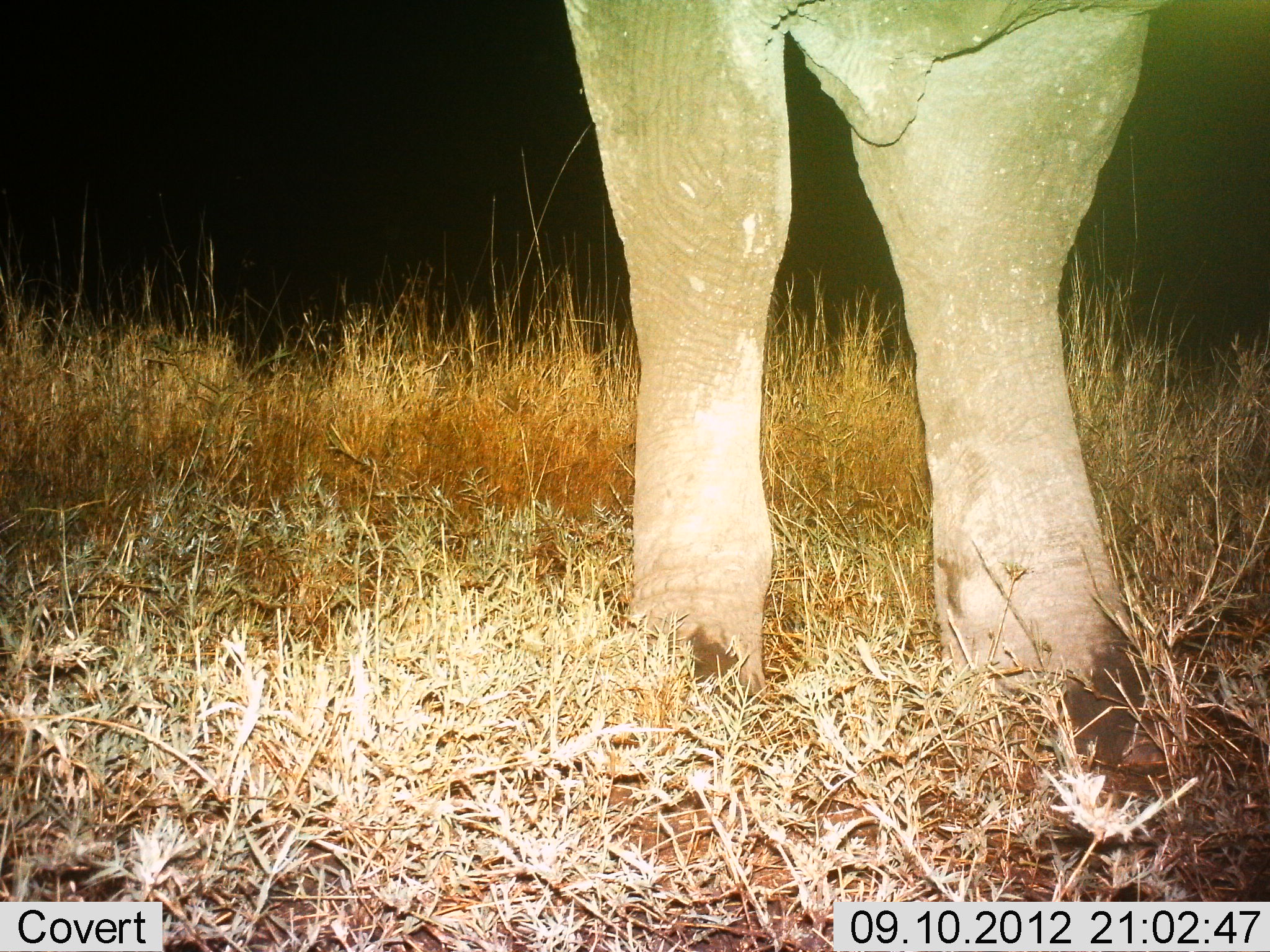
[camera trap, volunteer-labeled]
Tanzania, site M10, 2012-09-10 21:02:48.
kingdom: Animalia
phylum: Chordata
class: Mammalia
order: Proboscidea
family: Elephantidae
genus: Loxodonta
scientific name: Loxodonta africana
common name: african bush elephant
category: elephant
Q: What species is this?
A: Elephant (african bush elephant) (Loxodonta africana).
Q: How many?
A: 1.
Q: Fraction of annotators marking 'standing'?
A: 100%.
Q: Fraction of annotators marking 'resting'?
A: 0%.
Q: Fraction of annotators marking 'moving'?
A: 0%.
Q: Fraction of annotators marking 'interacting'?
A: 0%.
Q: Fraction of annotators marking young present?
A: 0%.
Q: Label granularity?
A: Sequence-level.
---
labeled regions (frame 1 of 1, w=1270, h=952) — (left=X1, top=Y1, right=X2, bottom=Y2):
animal: (left=557, top=0, right=1184, bottom=774)